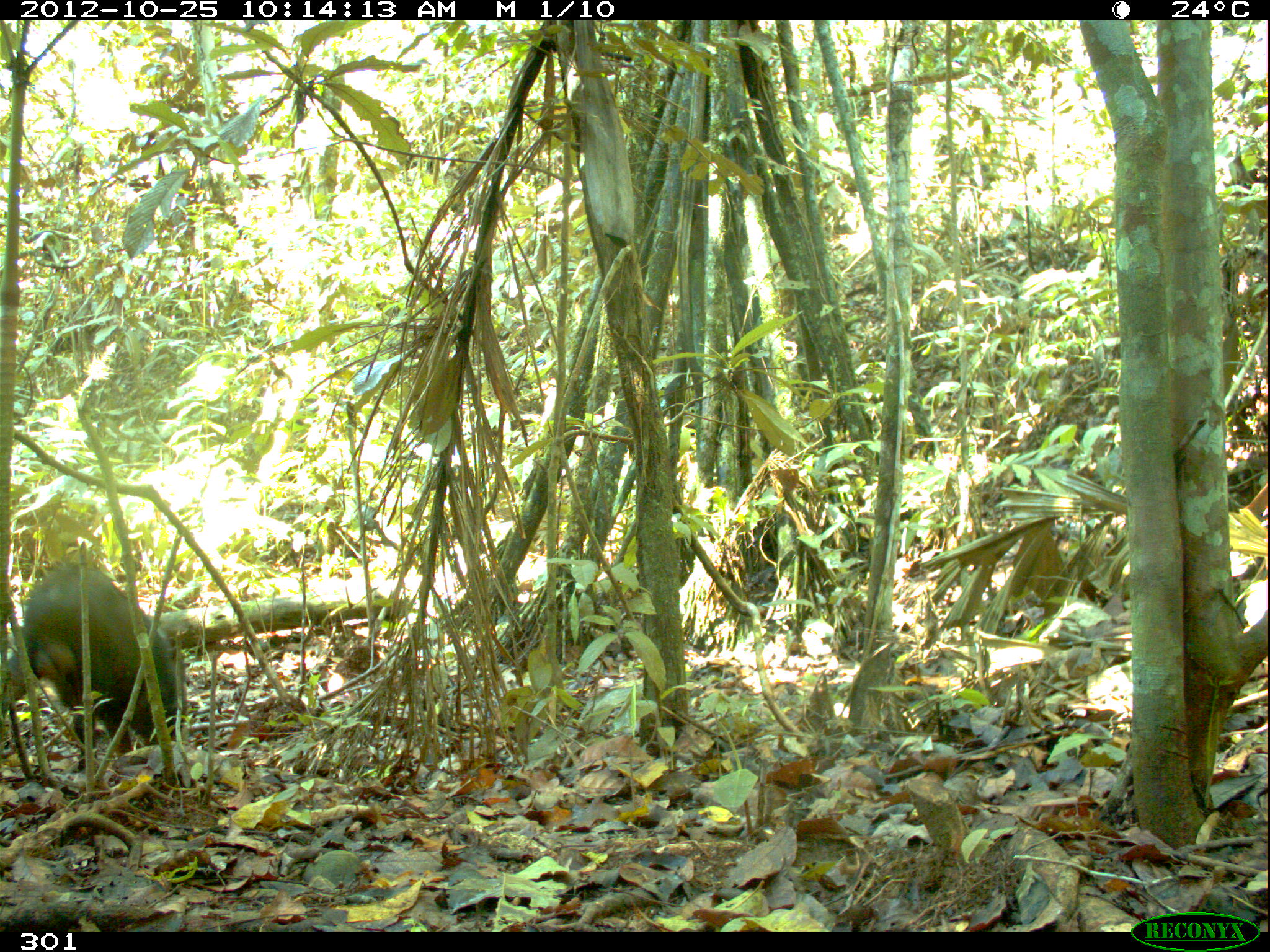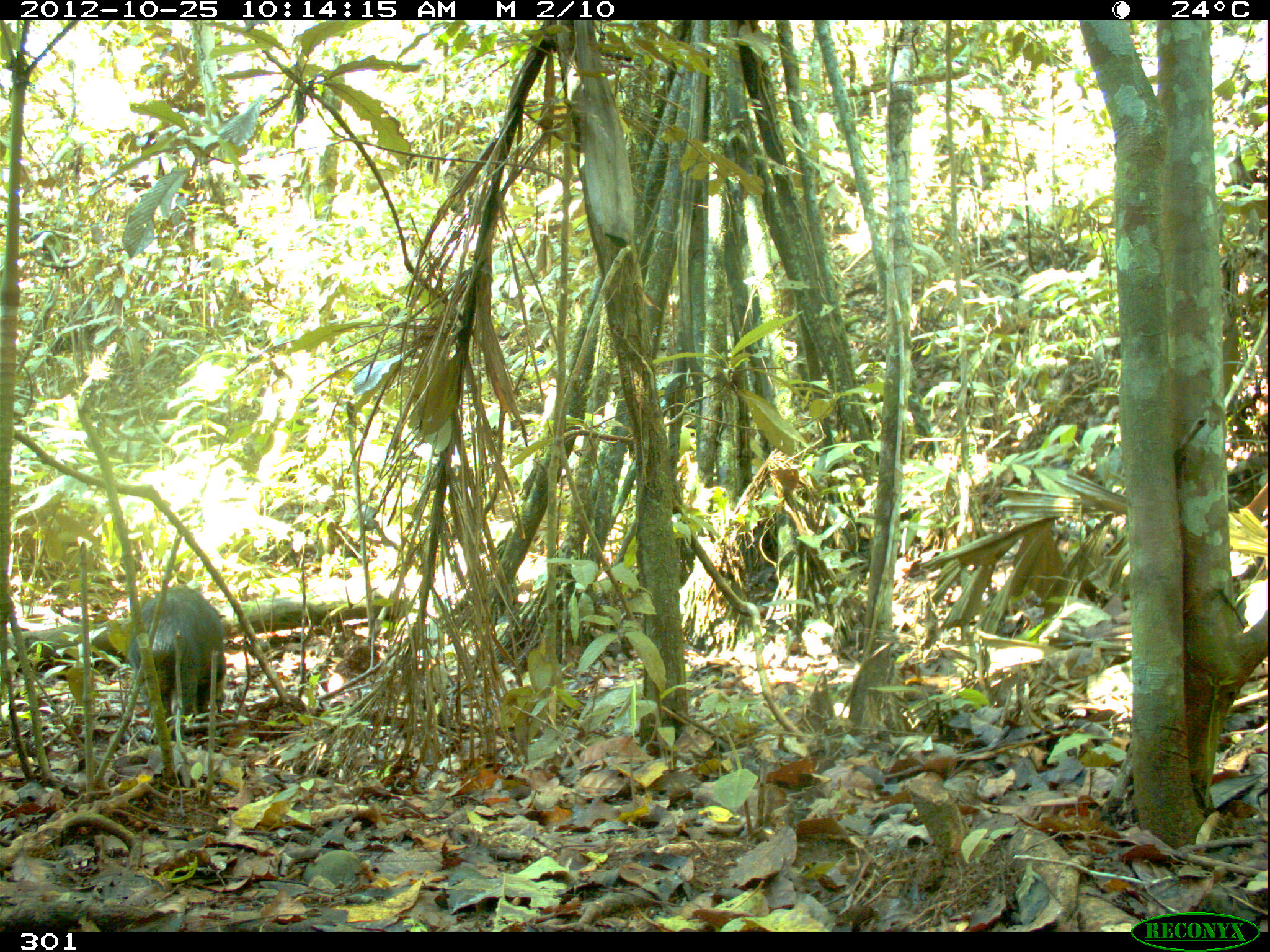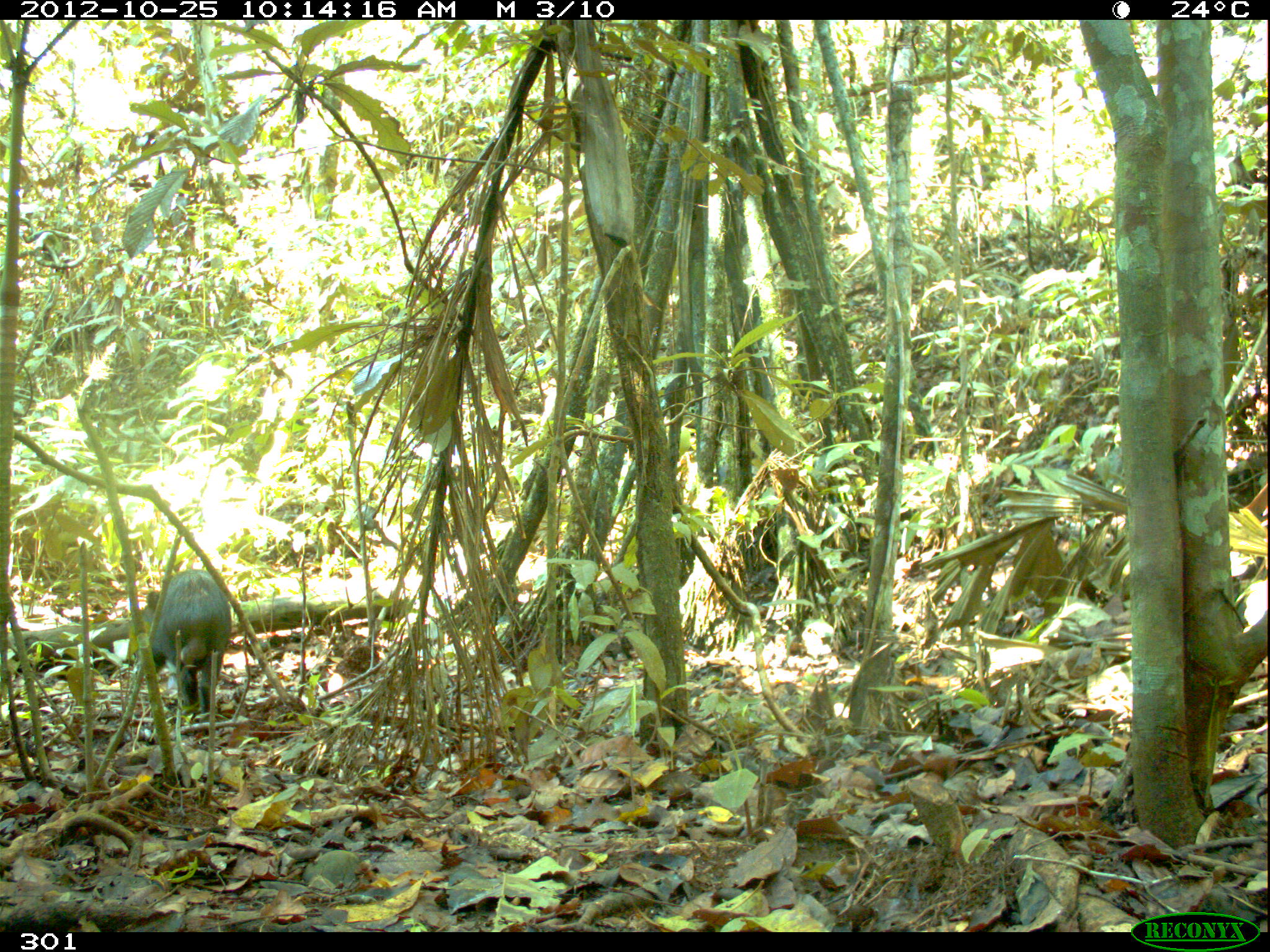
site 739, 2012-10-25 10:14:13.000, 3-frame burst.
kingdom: Animalia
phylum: Chordata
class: Mammalia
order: Artiodactyla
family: Tayassuidae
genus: Tayassu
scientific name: Tayassu pecari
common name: white-lipped peccary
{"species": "Tayassu pecari (white-lipped peccary)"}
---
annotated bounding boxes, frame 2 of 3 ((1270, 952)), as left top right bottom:
tayassu pecari: 123 584 232 718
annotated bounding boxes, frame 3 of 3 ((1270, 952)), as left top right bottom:
tayassu pecari: 131 566 232 717